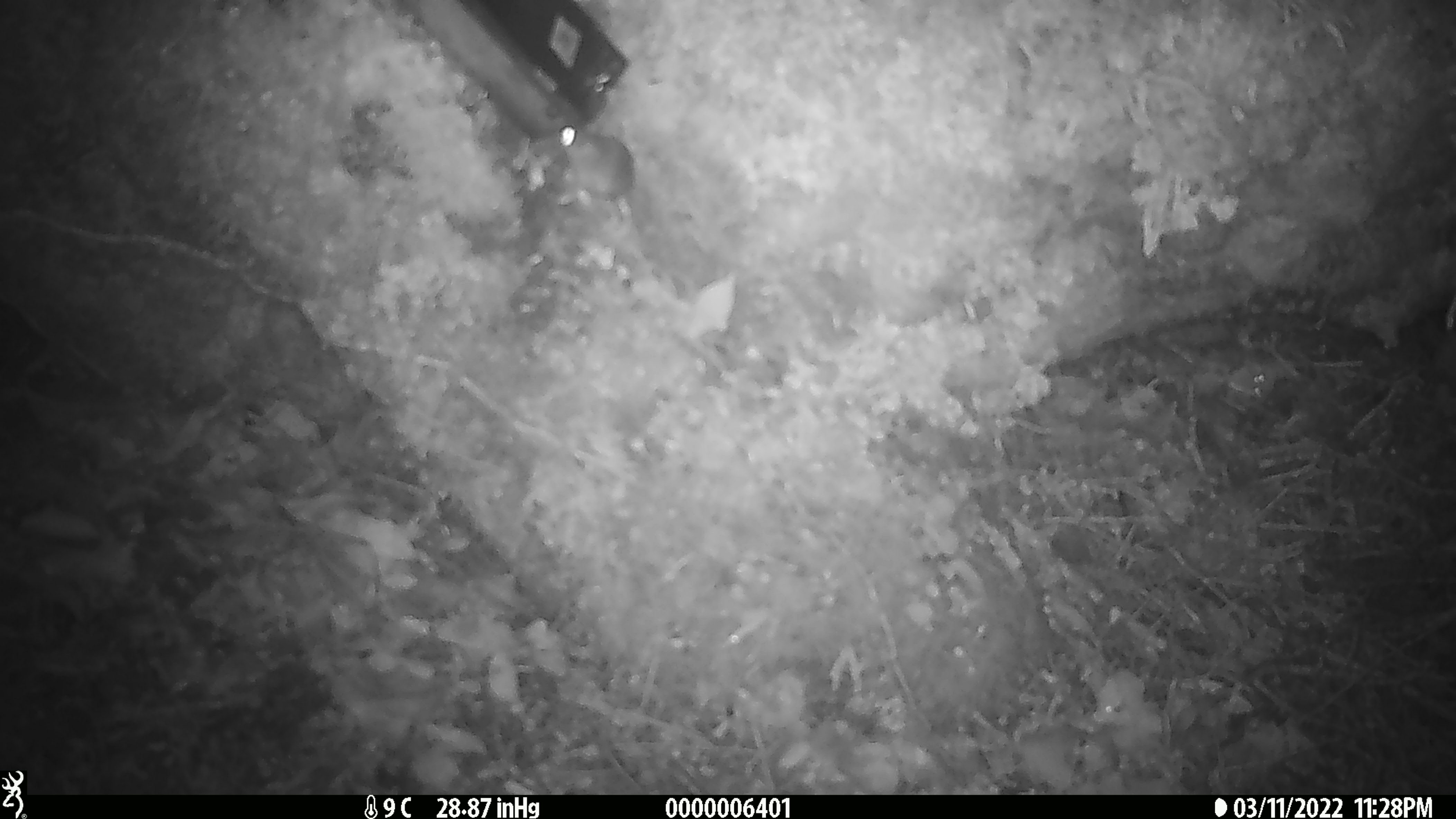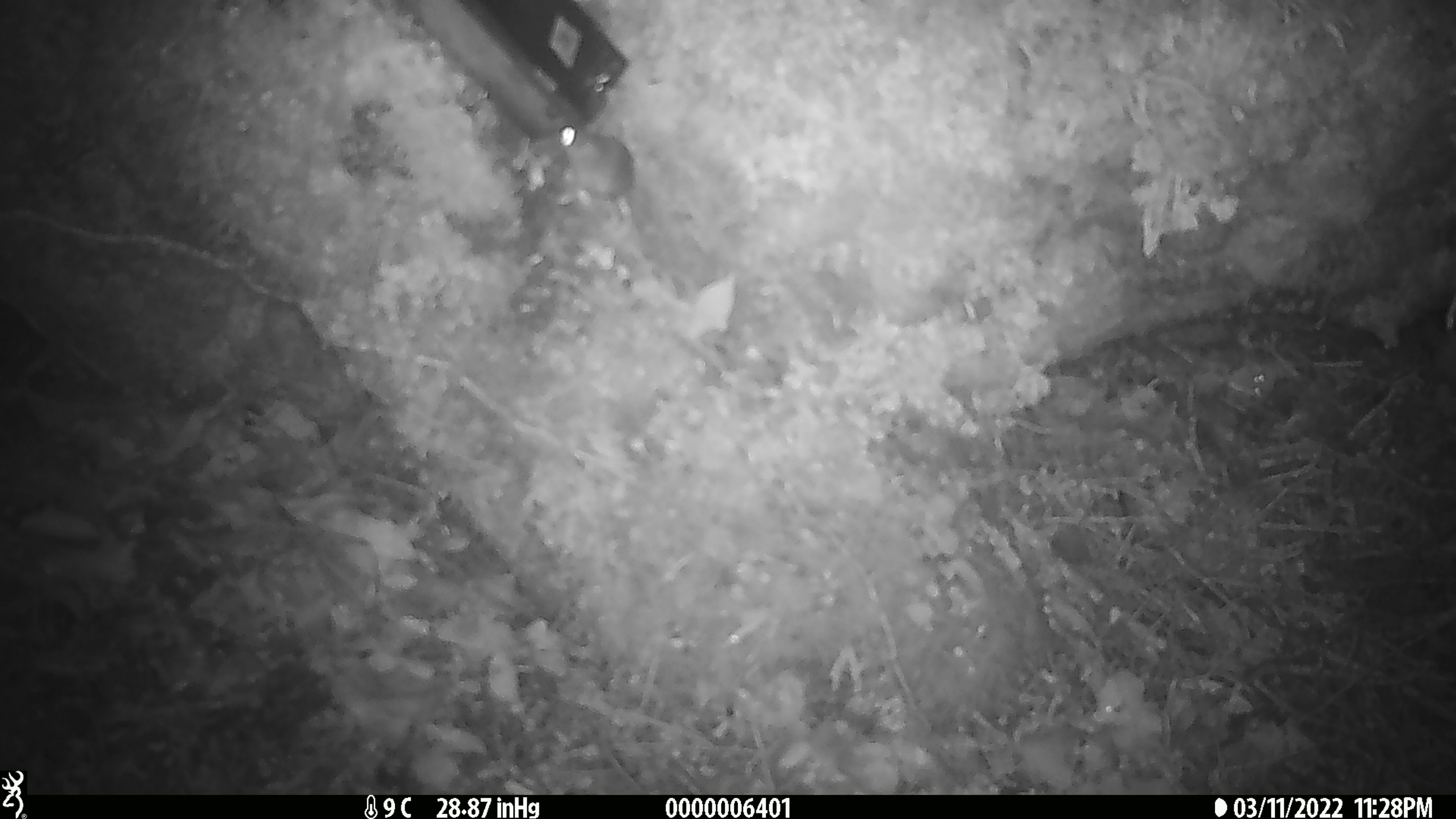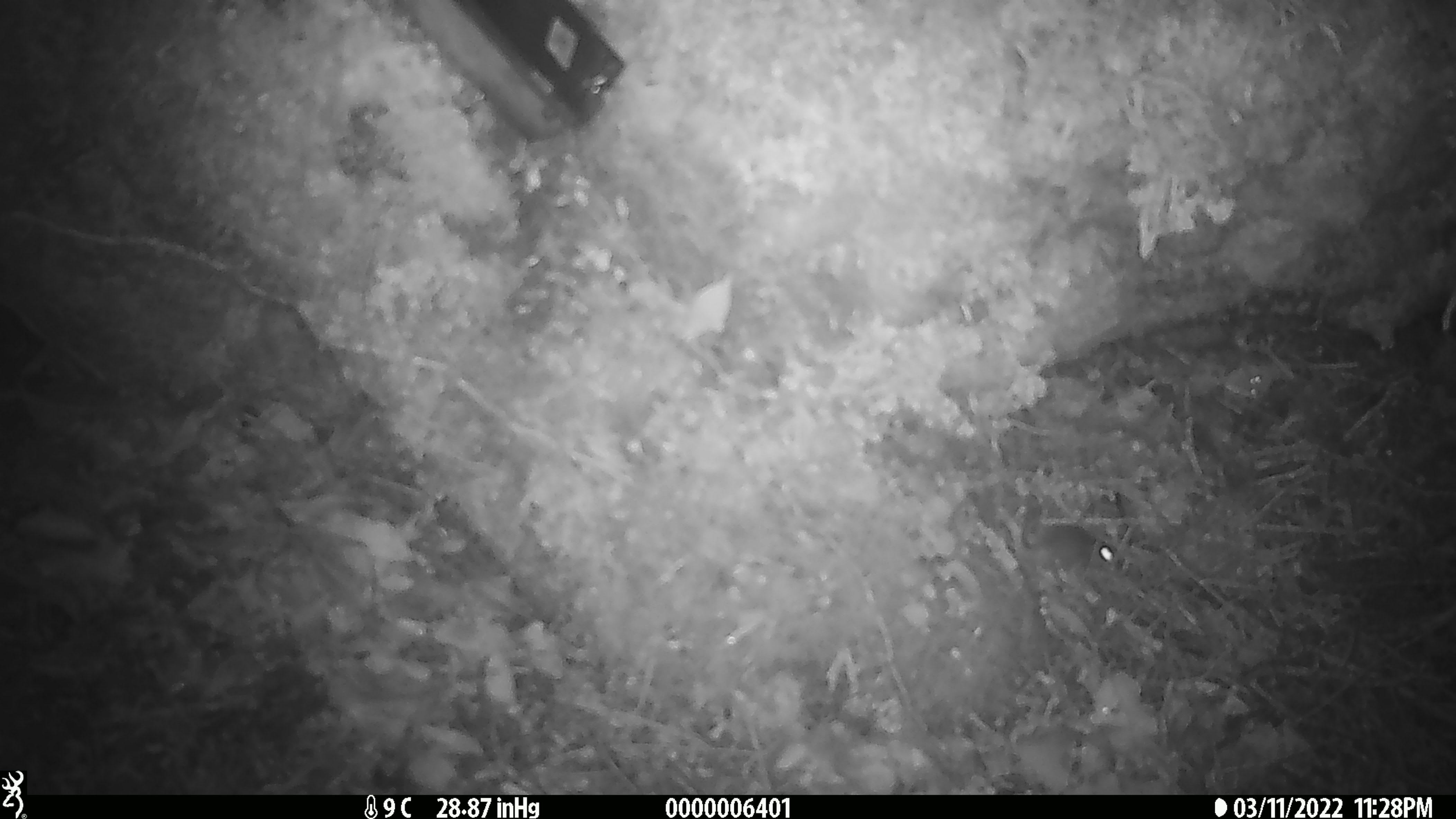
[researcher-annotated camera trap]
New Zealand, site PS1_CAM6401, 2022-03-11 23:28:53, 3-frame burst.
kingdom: Animalia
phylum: Chordata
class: Mammalia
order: Rodentia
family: Muridae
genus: Mus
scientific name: Mus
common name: mouse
Mouse (Mus).